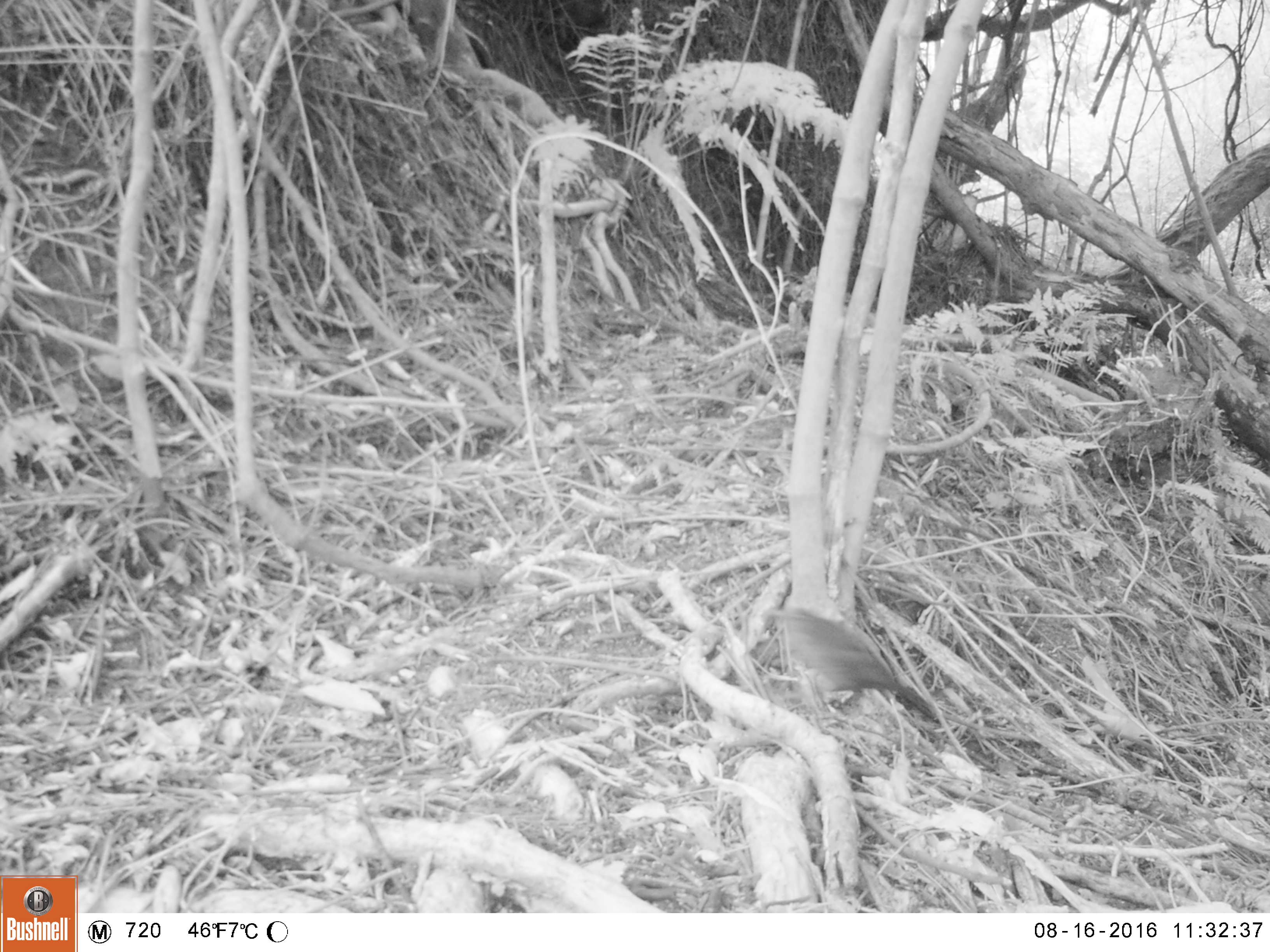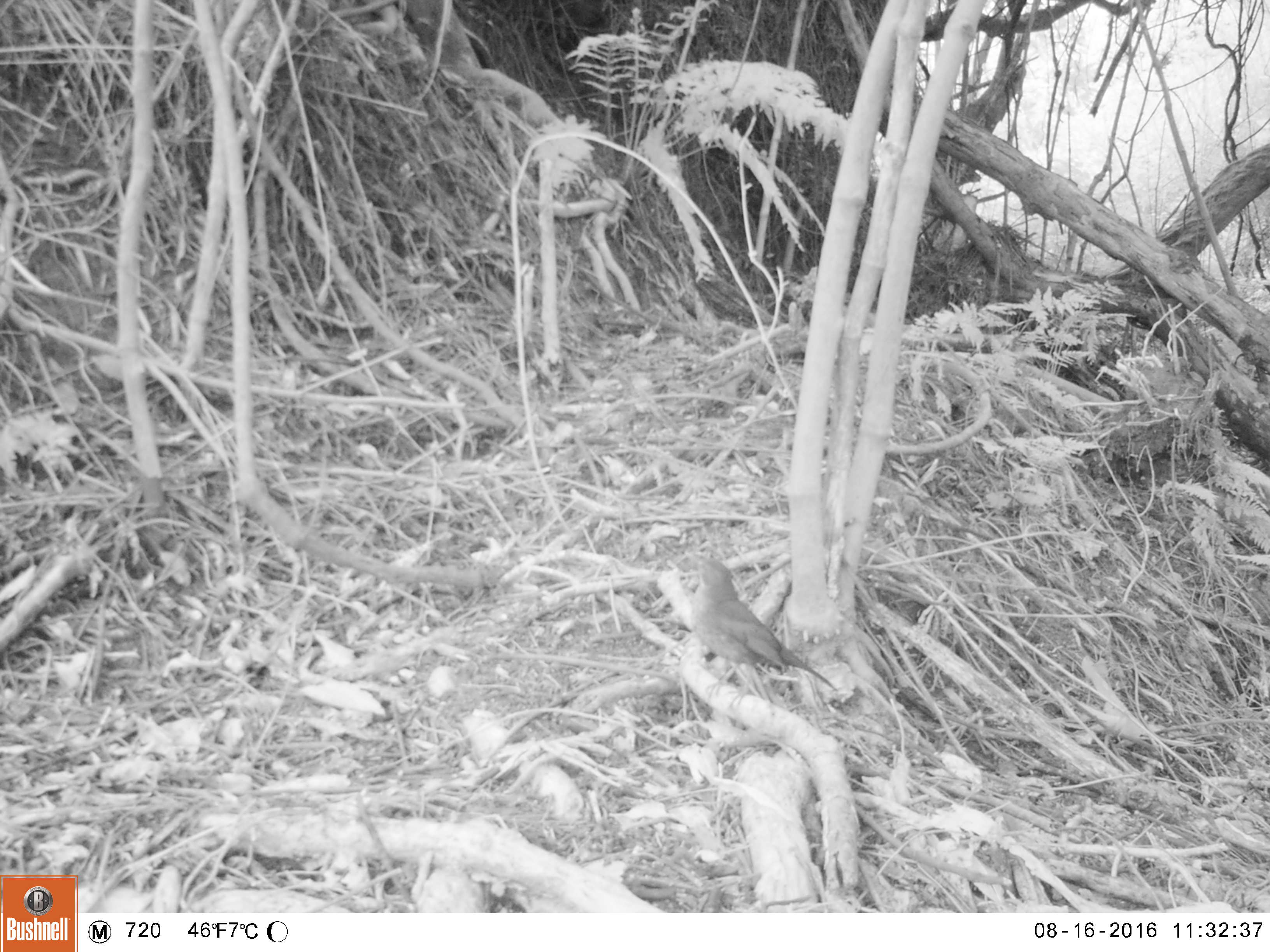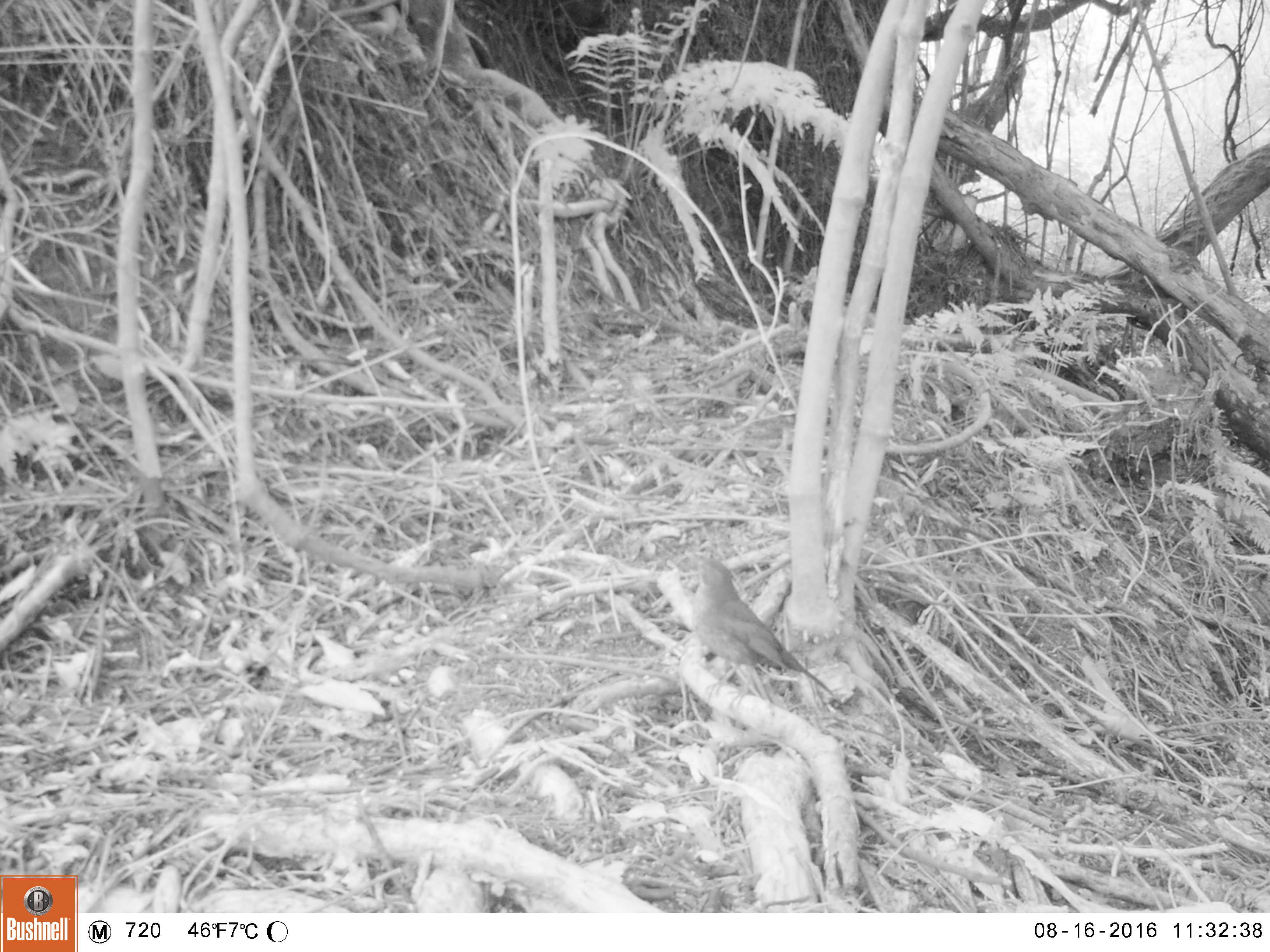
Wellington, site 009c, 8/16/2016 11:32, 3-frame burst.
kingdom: Animalia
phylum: Chordata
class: Aves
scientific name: Aves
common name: bird